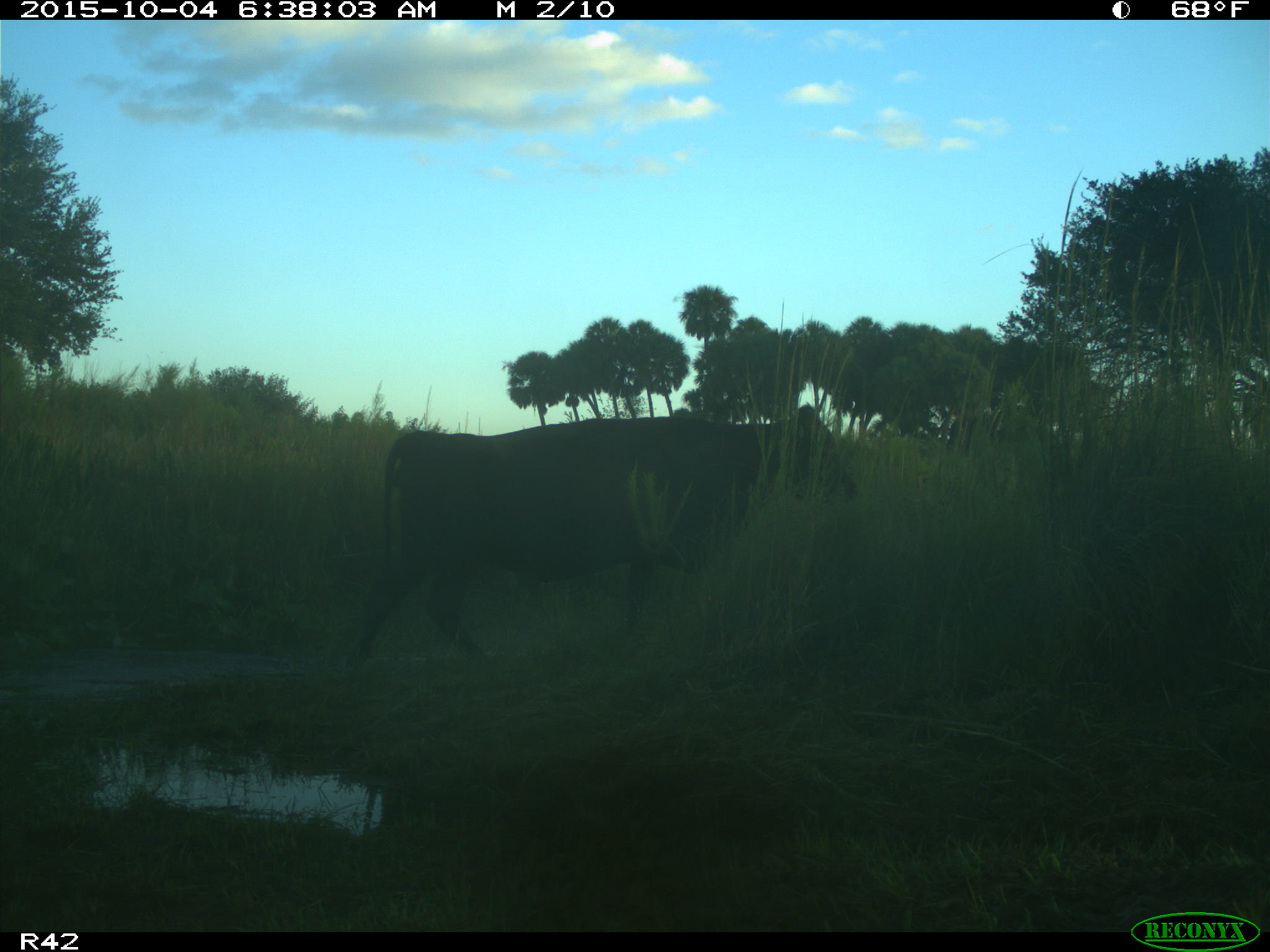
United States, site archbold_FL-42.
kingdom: Animalia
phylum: Chordata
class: Mammalia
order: Artiodactyla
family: Bovidae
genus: Bos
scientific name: Bos taurus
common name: domestic cow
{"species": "Bos taurus (domestic cow)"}